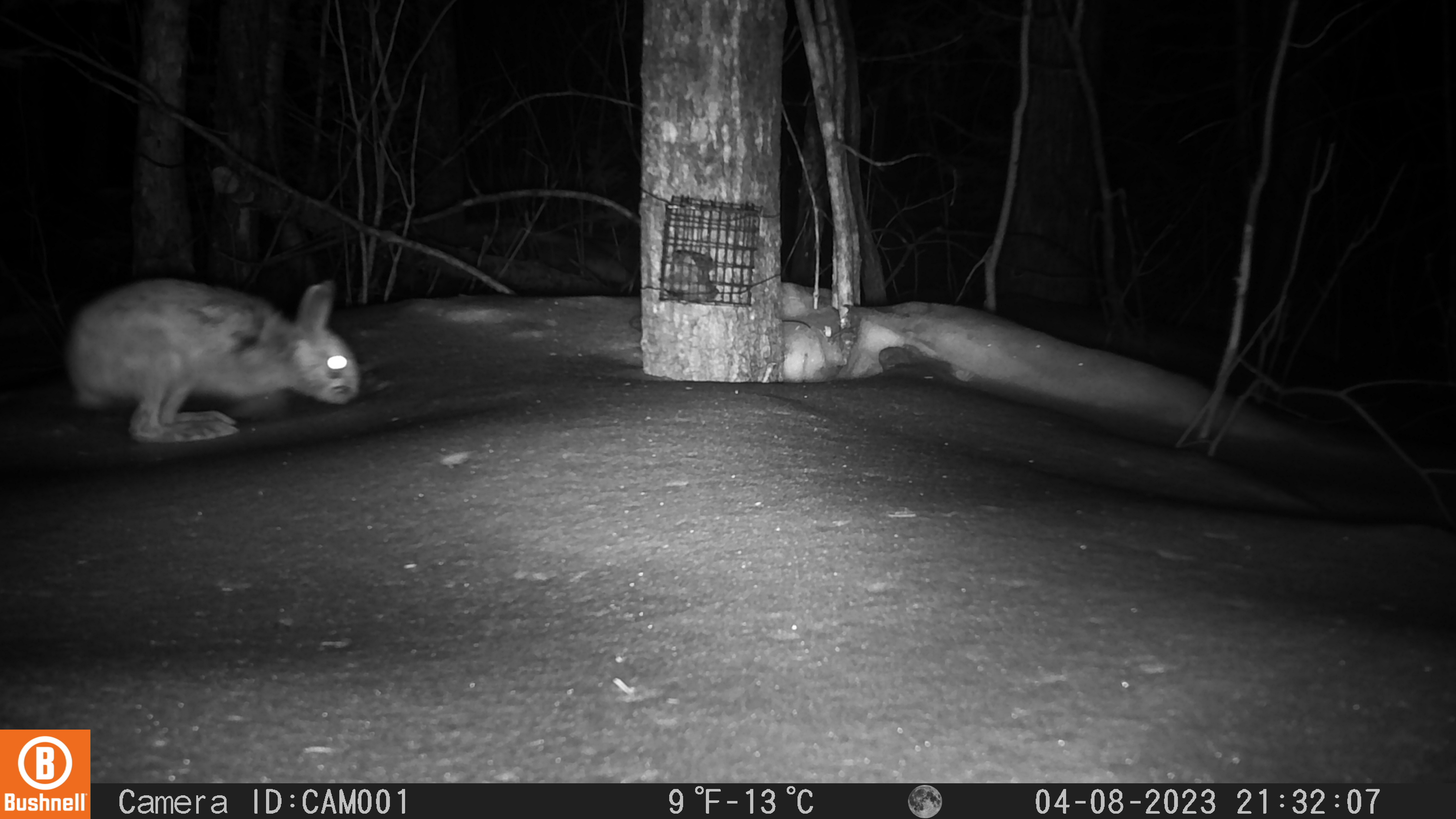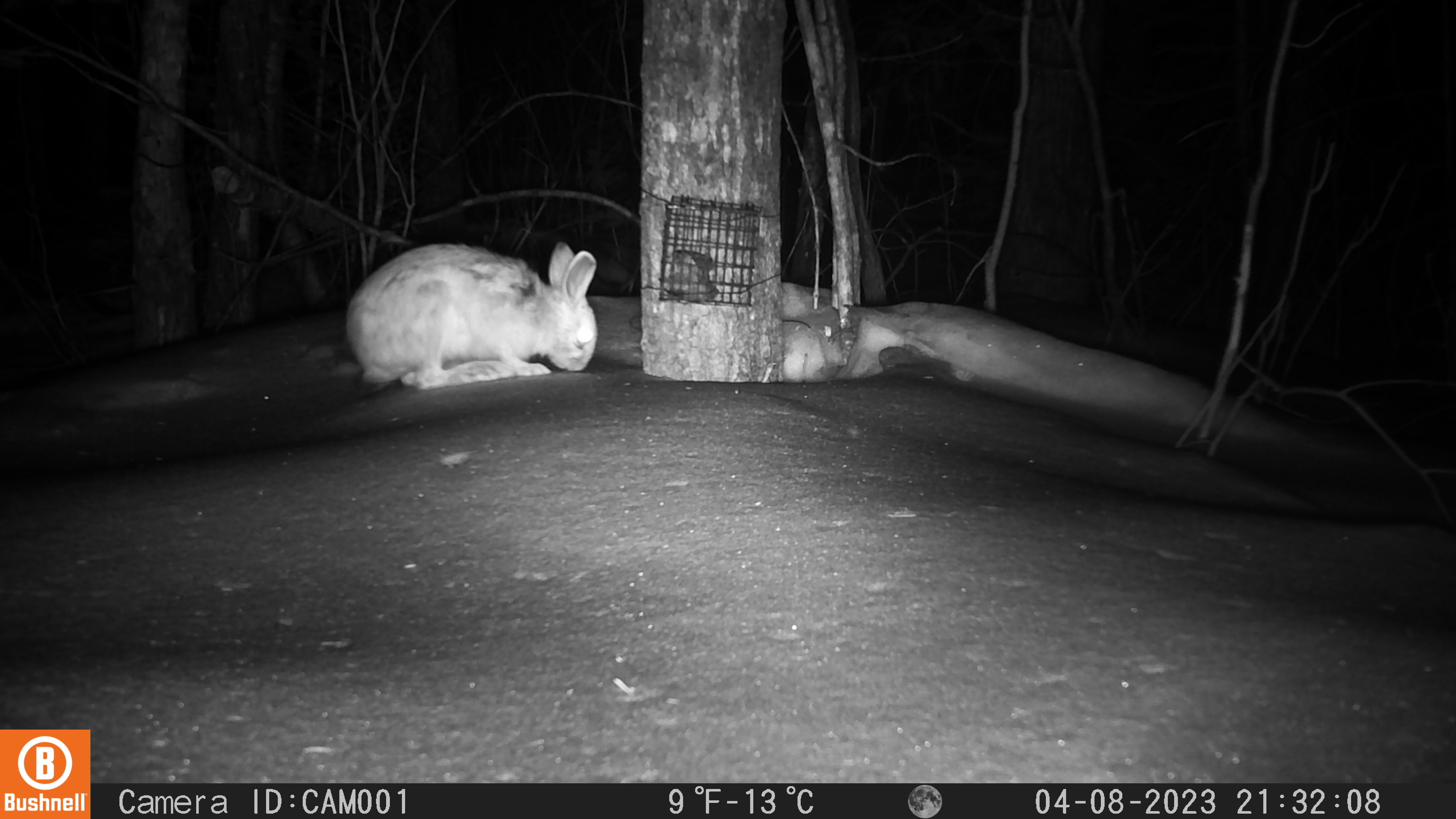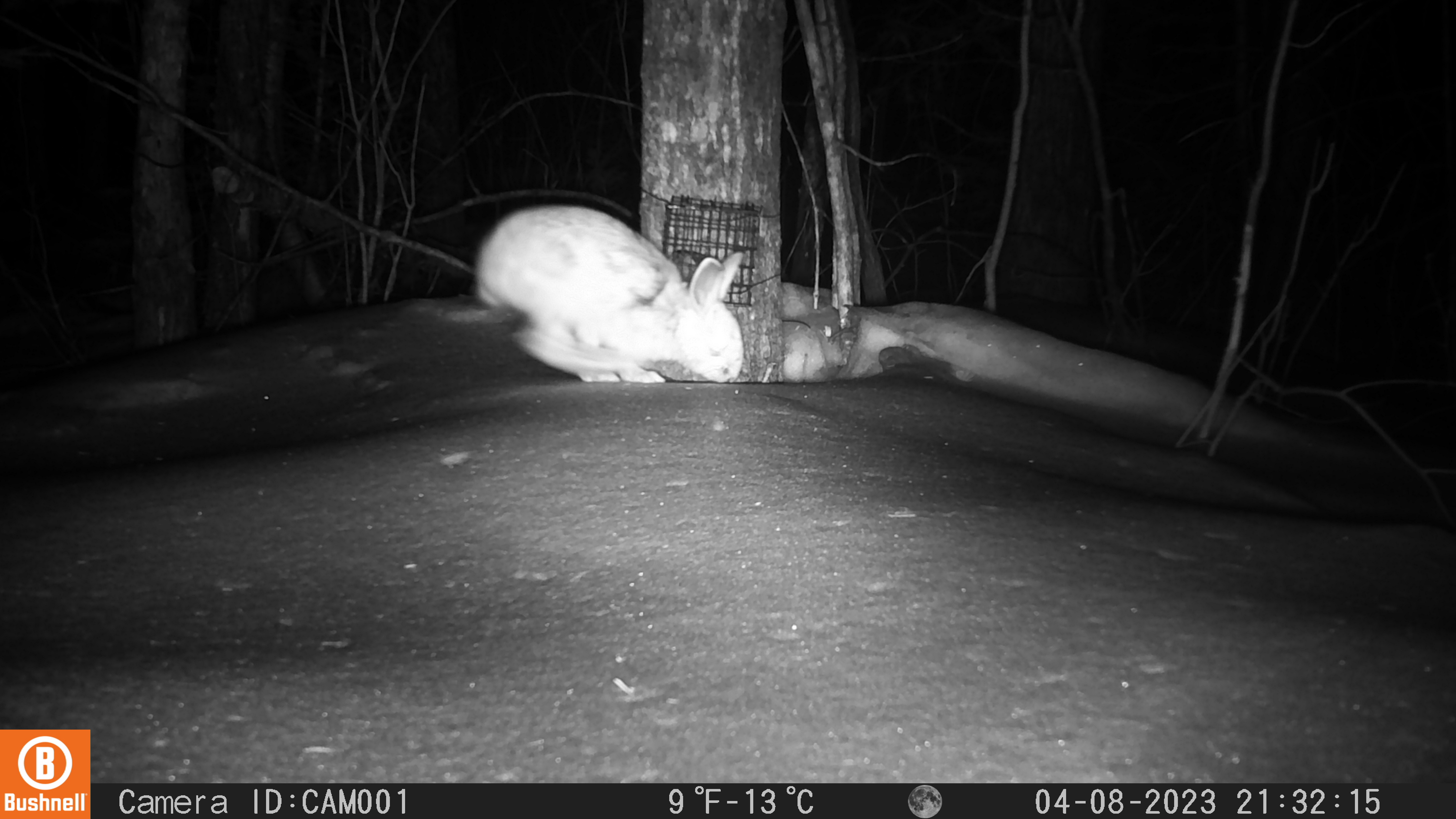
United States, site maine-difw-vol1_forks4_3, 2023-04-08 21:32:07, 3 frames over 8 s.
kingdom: Animalia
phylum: Chordata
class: Mammalia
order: Lagomorpha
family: Leporidae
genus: Lepus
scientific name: Lepus americanus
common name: snowshoe hare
Snowshoe hare (Lepus americanus).